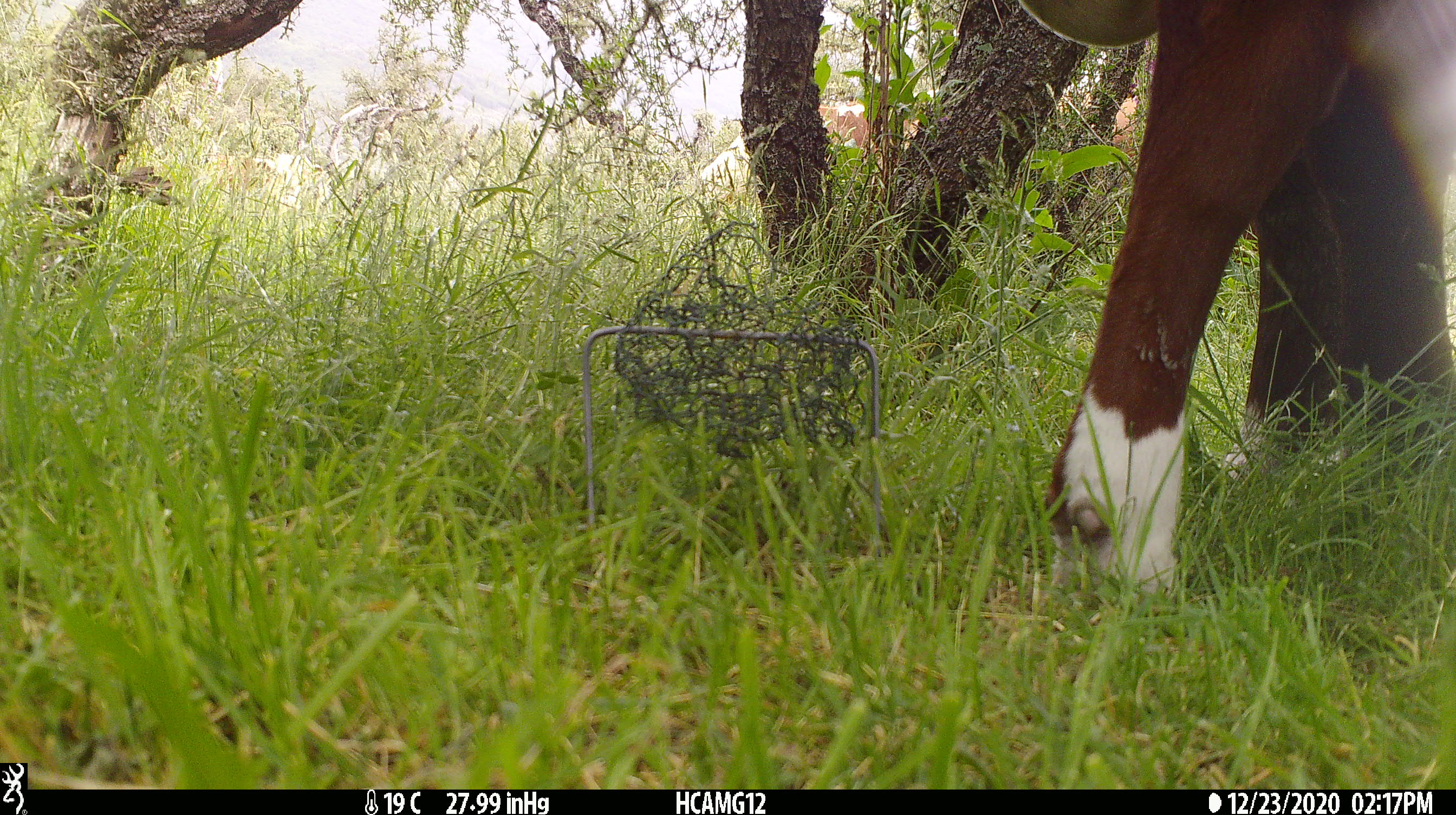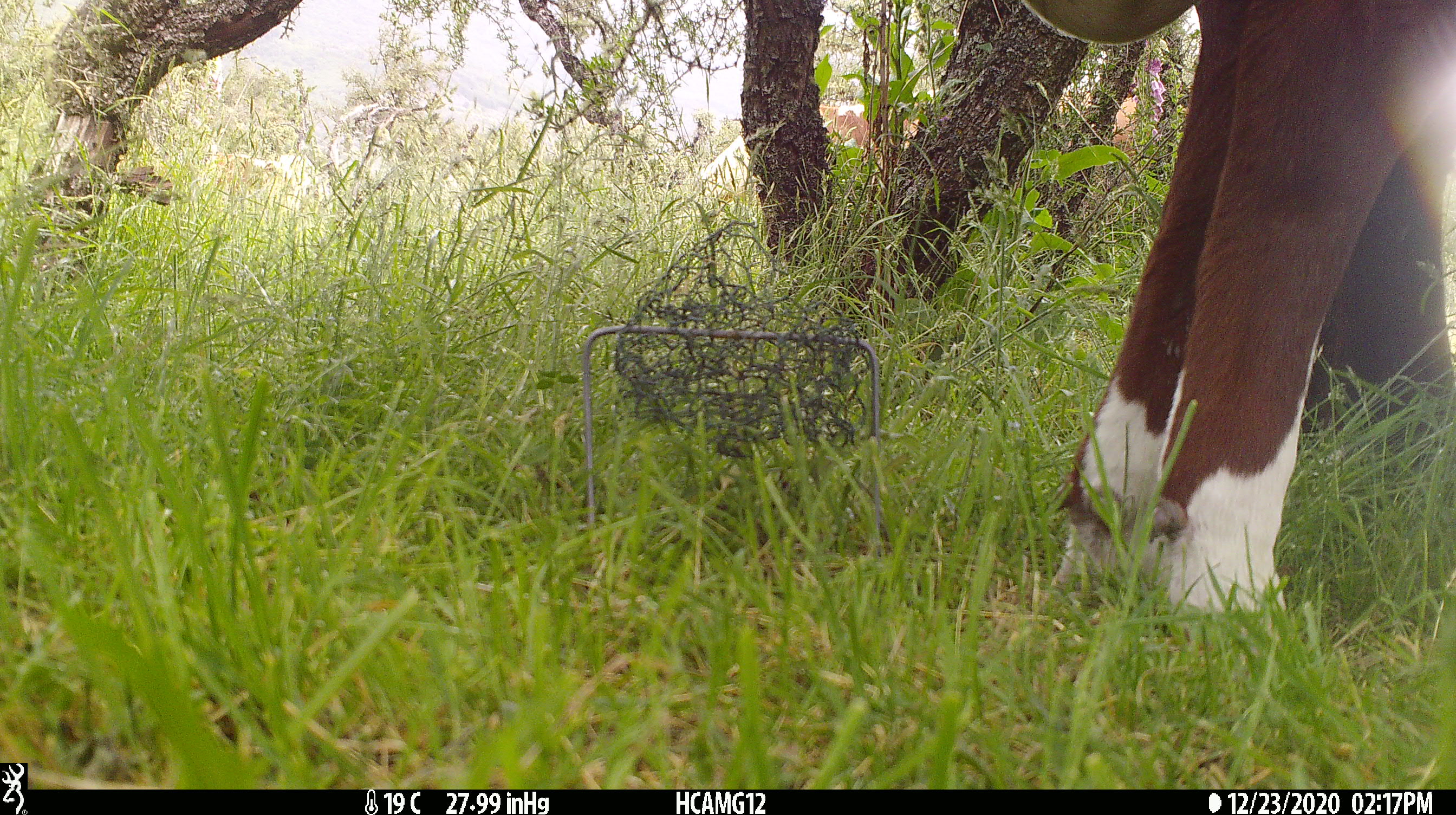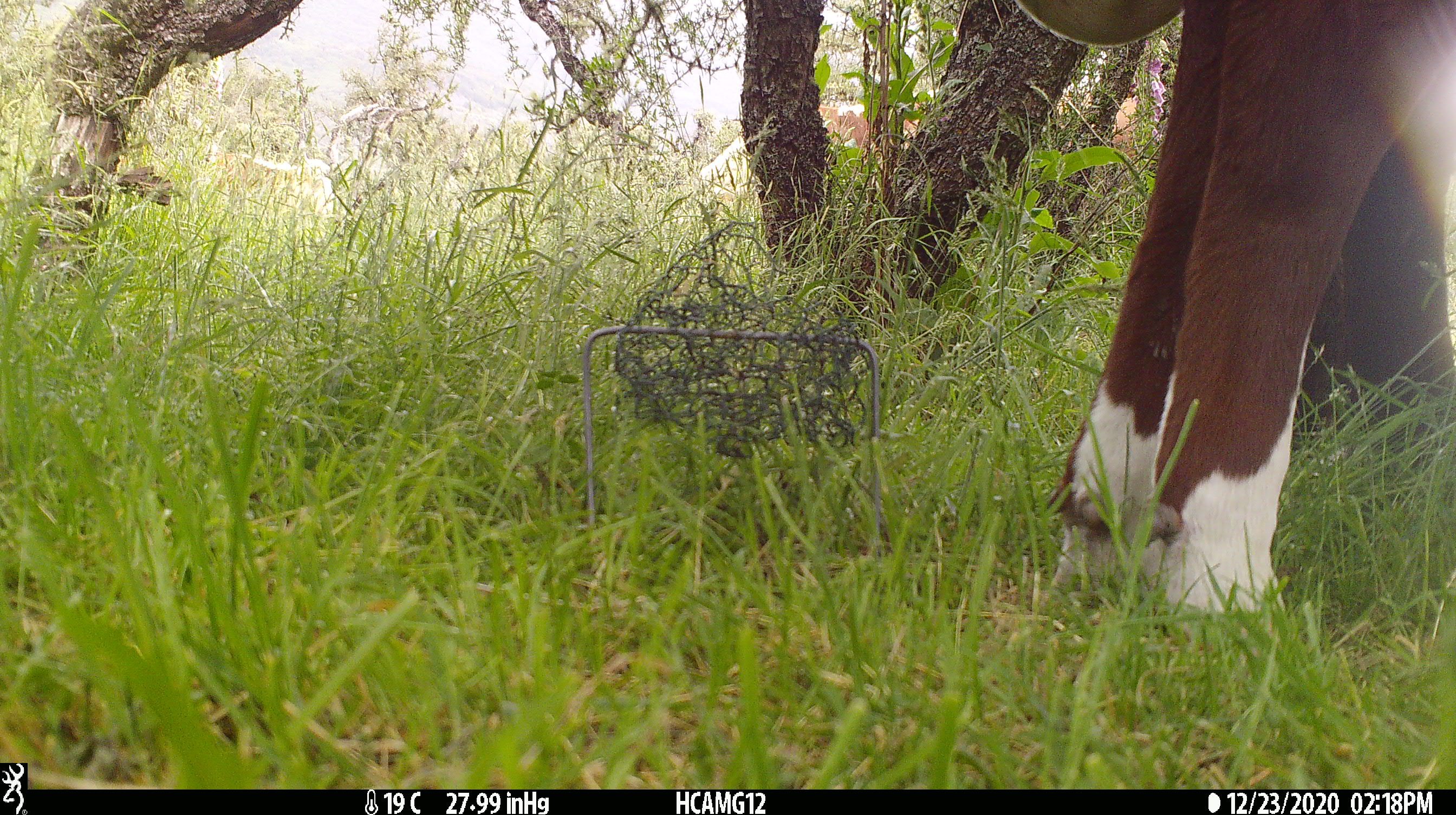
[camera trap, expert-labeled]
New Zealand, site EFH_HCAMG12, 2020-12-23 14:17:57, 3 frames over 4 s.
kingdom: Animalia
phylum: Chordata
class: Mammalia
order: Artiodactyla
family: Bovidae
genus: Bos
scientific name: Bos taurus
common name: domestic cow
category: cow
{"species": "cow (domestic cow) (Bos taurus)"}